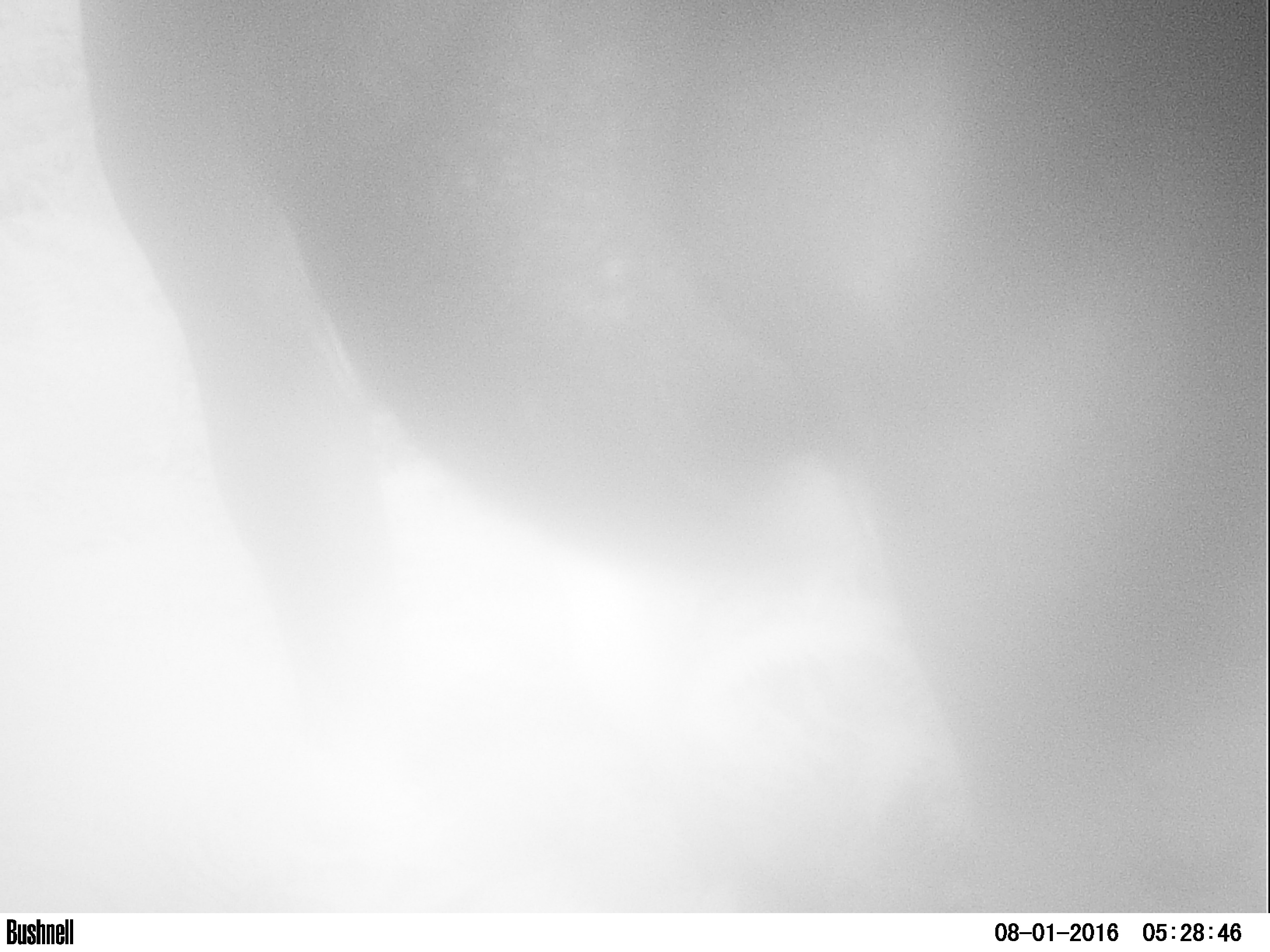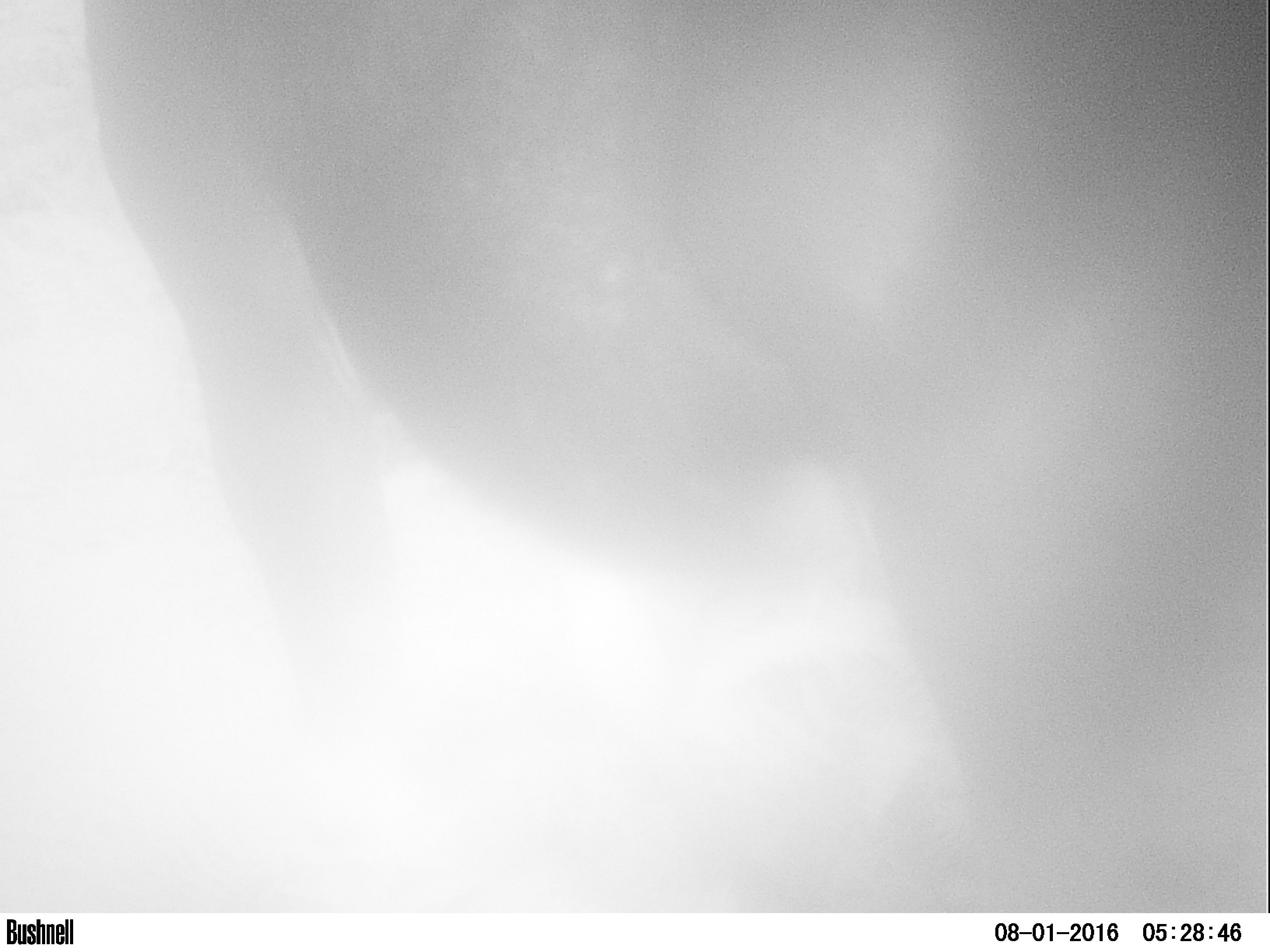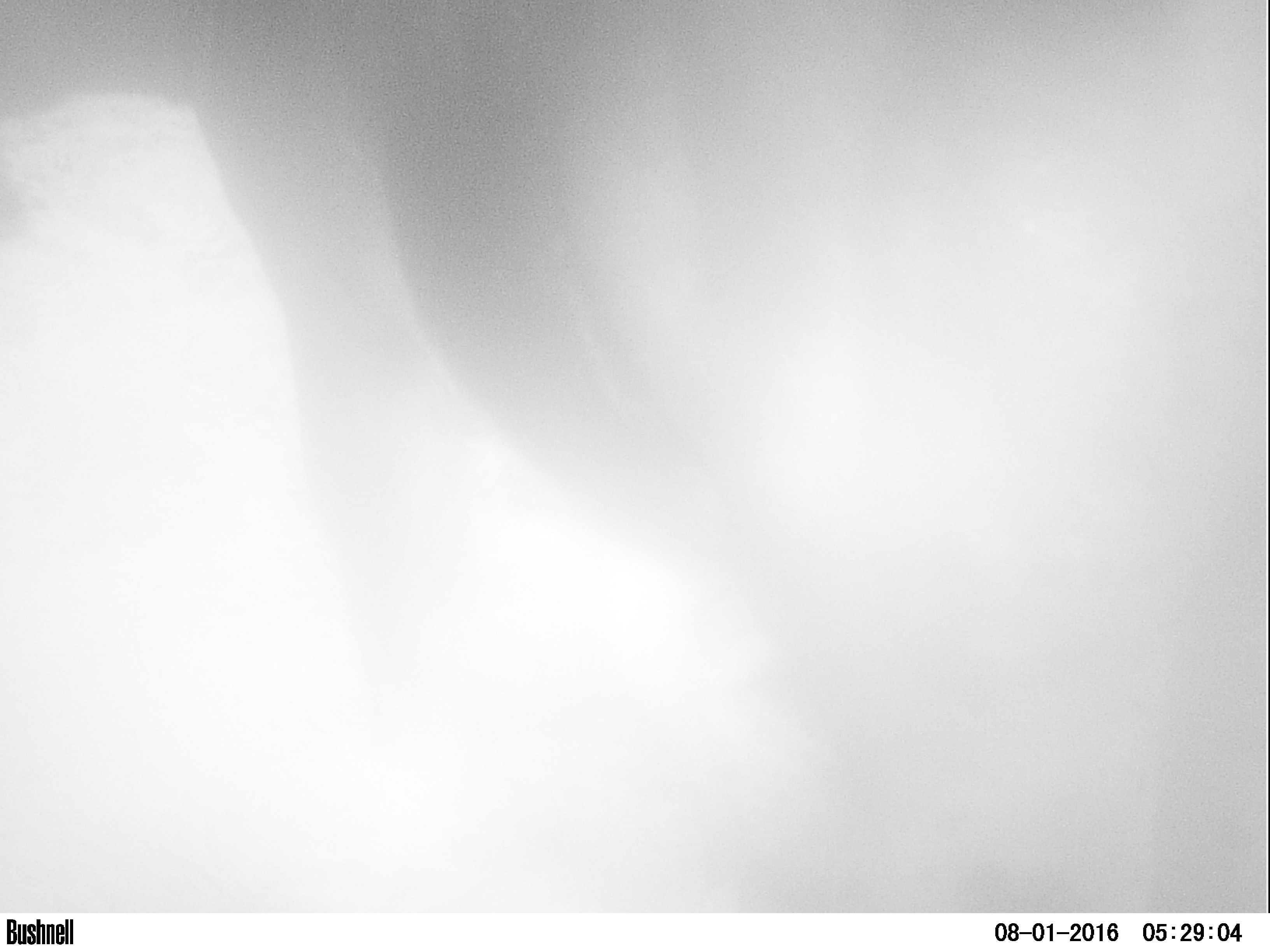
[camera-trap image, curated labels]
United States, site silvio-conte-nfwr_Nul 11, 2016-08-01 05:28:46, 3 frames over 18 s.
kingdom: Animalia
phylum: Chordata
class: Mammalia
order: Artiodactyla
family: Cervidae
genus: Alces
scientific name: Alces alces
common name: moose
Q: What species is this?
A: Moose (Alces alces).